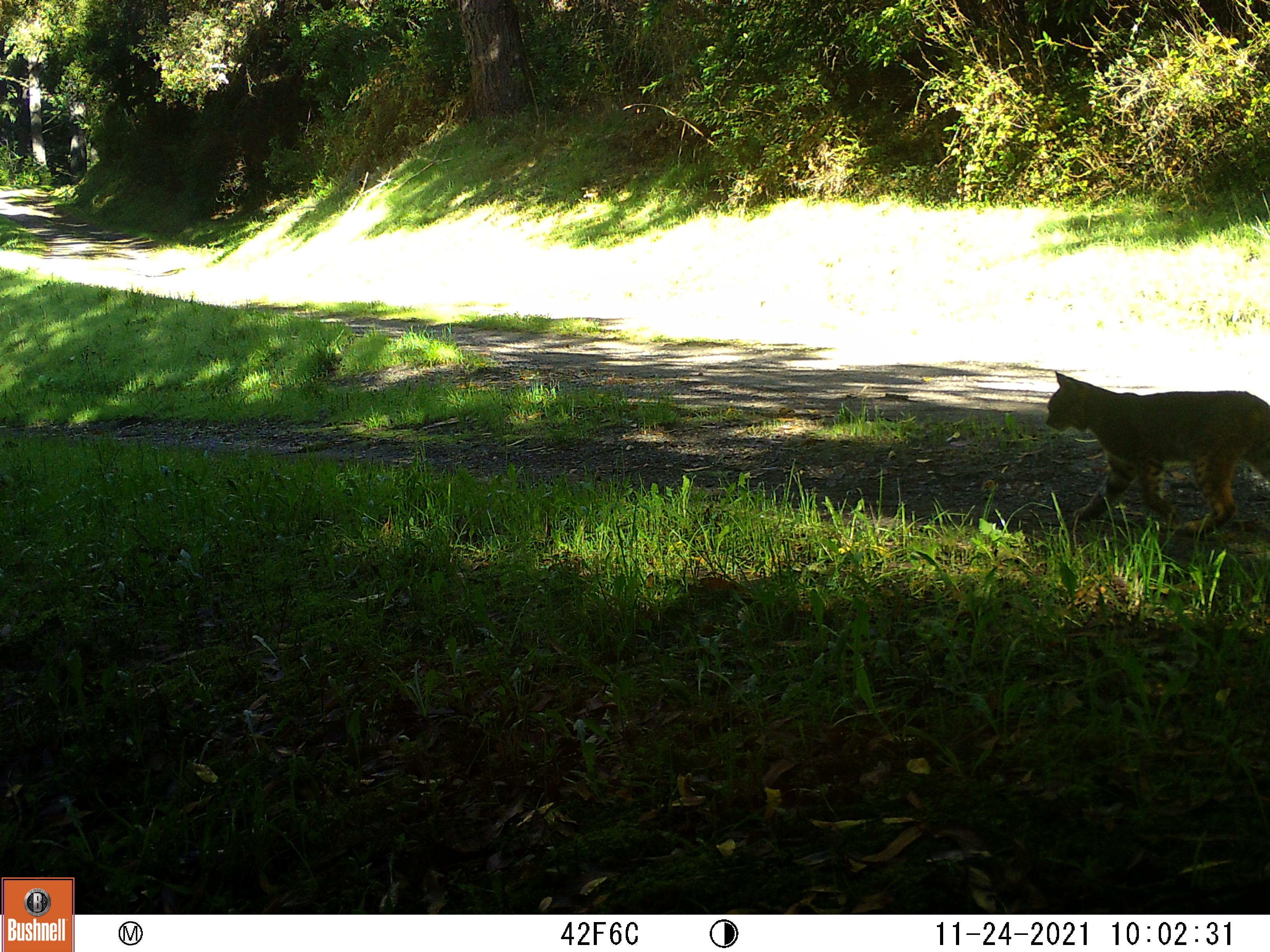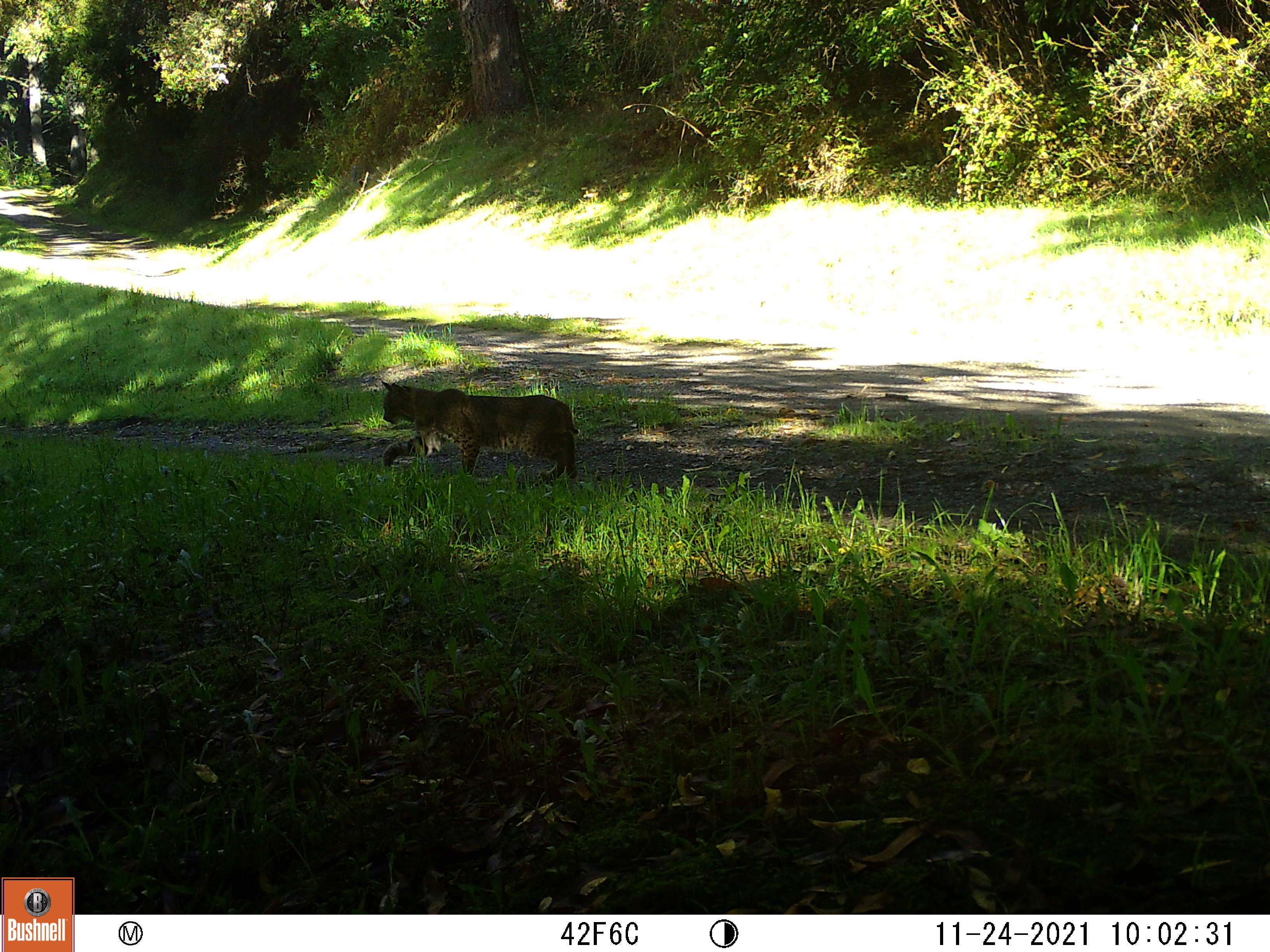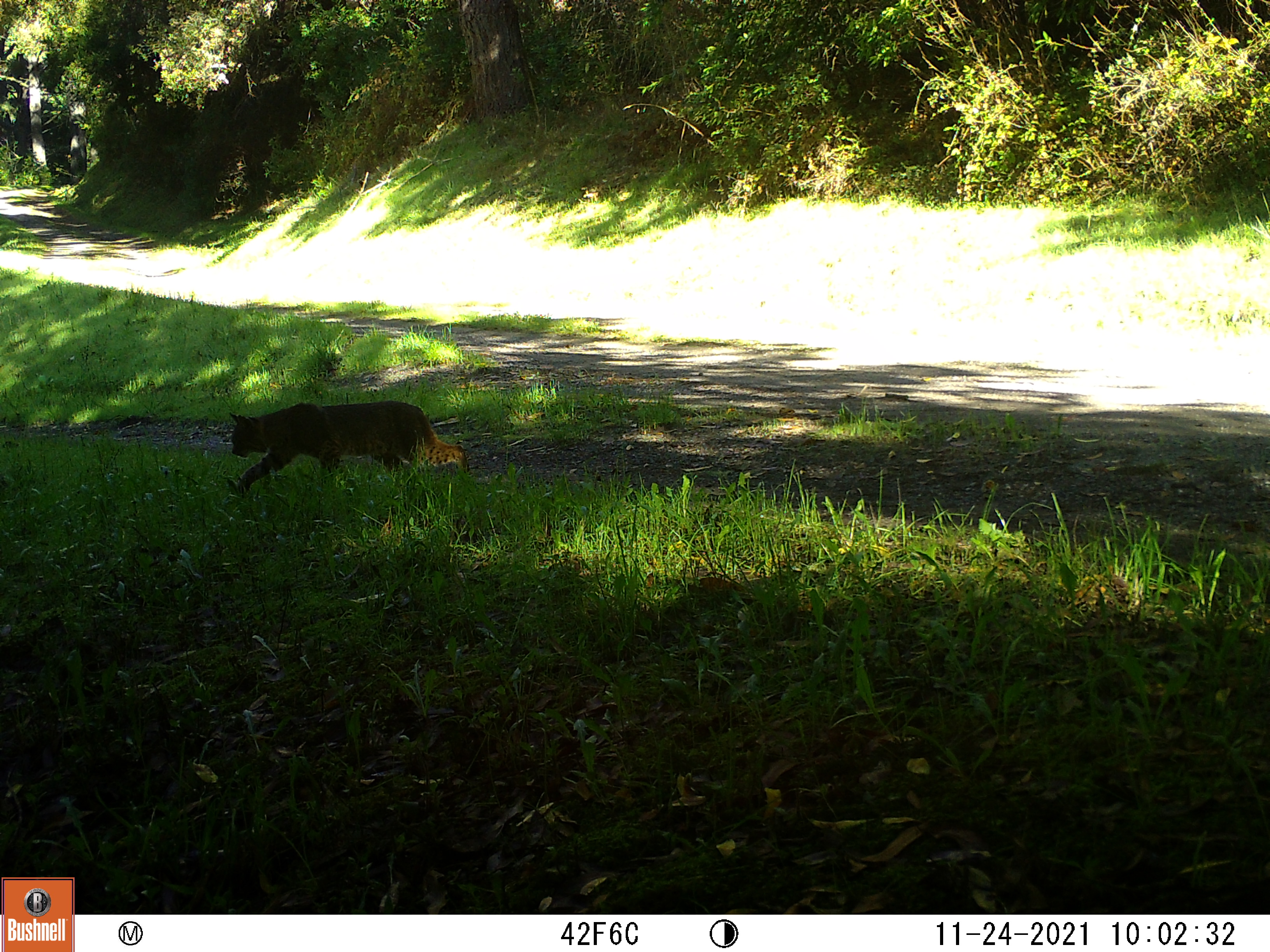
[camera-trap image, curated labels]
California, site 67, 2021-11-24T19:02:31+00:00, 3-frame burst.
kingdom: Animalia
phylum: Chordata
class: Mammalia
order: Carnivora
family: Felidae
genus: Lynx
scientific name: Lynx rufus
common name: bobcat